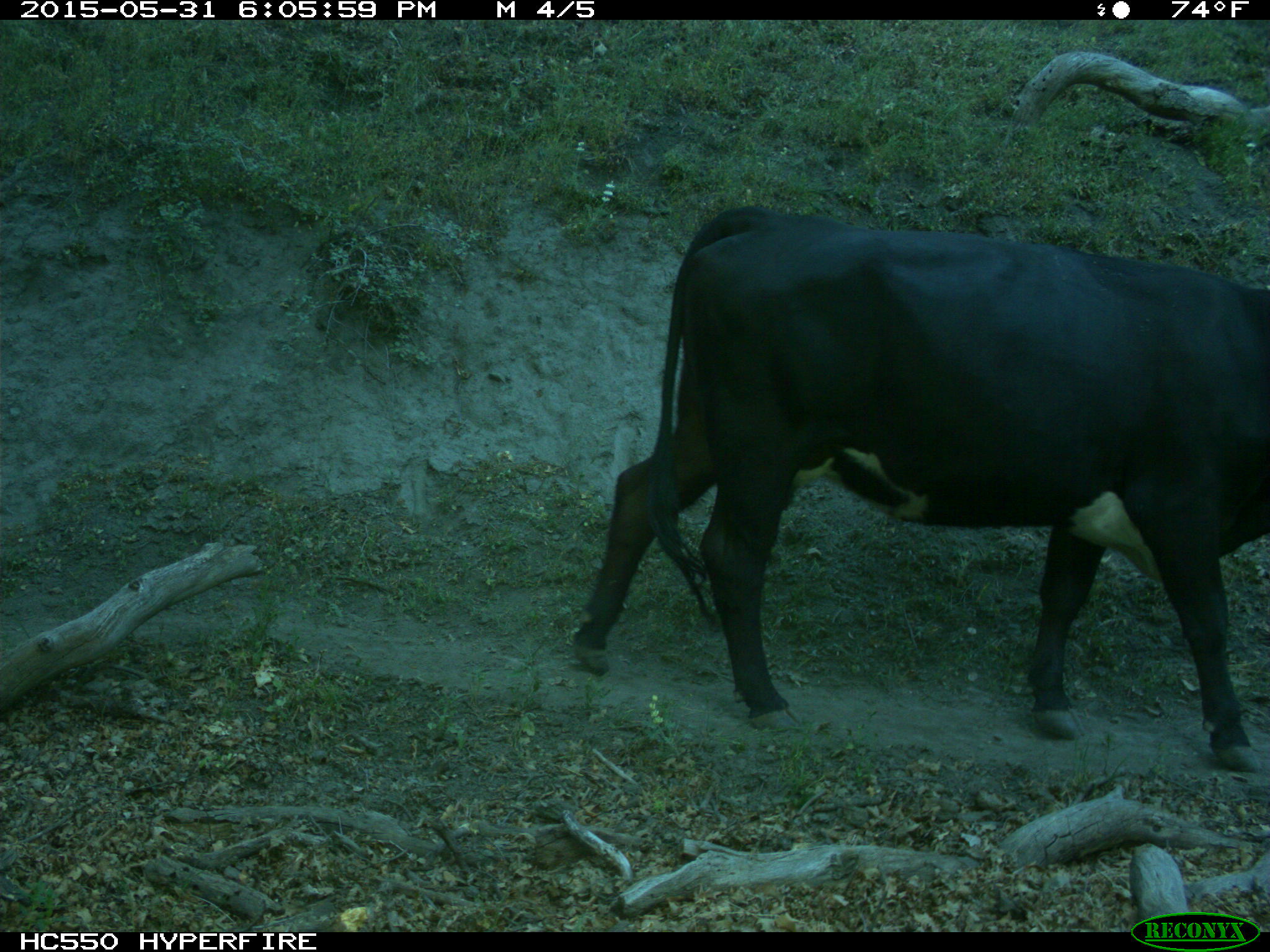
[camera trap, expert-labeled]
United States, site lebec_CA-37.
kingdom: Animalia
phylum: Chordata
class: Mammalia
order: Artiodactyla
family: Bovidae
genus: Bos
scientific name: Bos taurus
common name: domestic cow